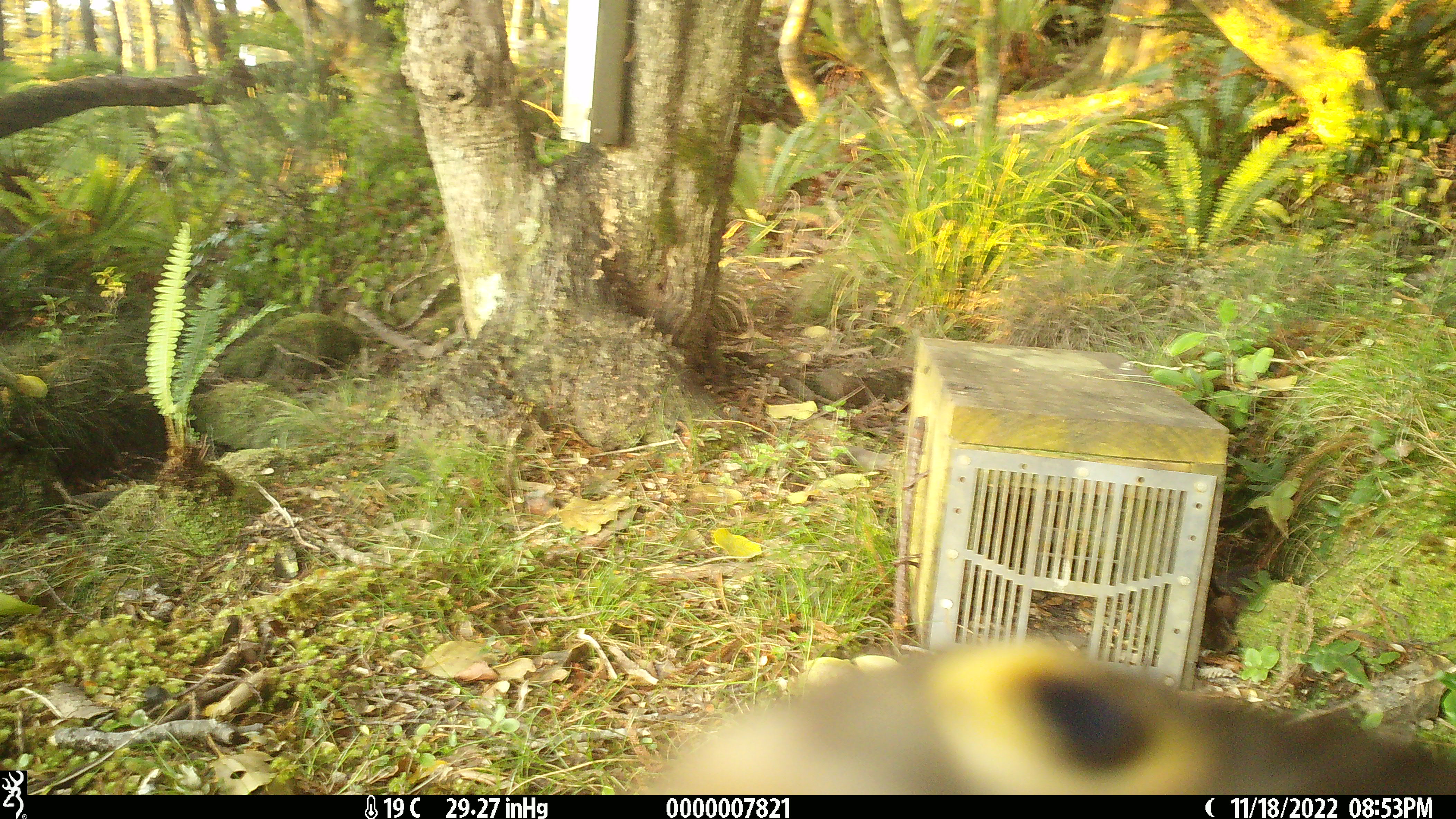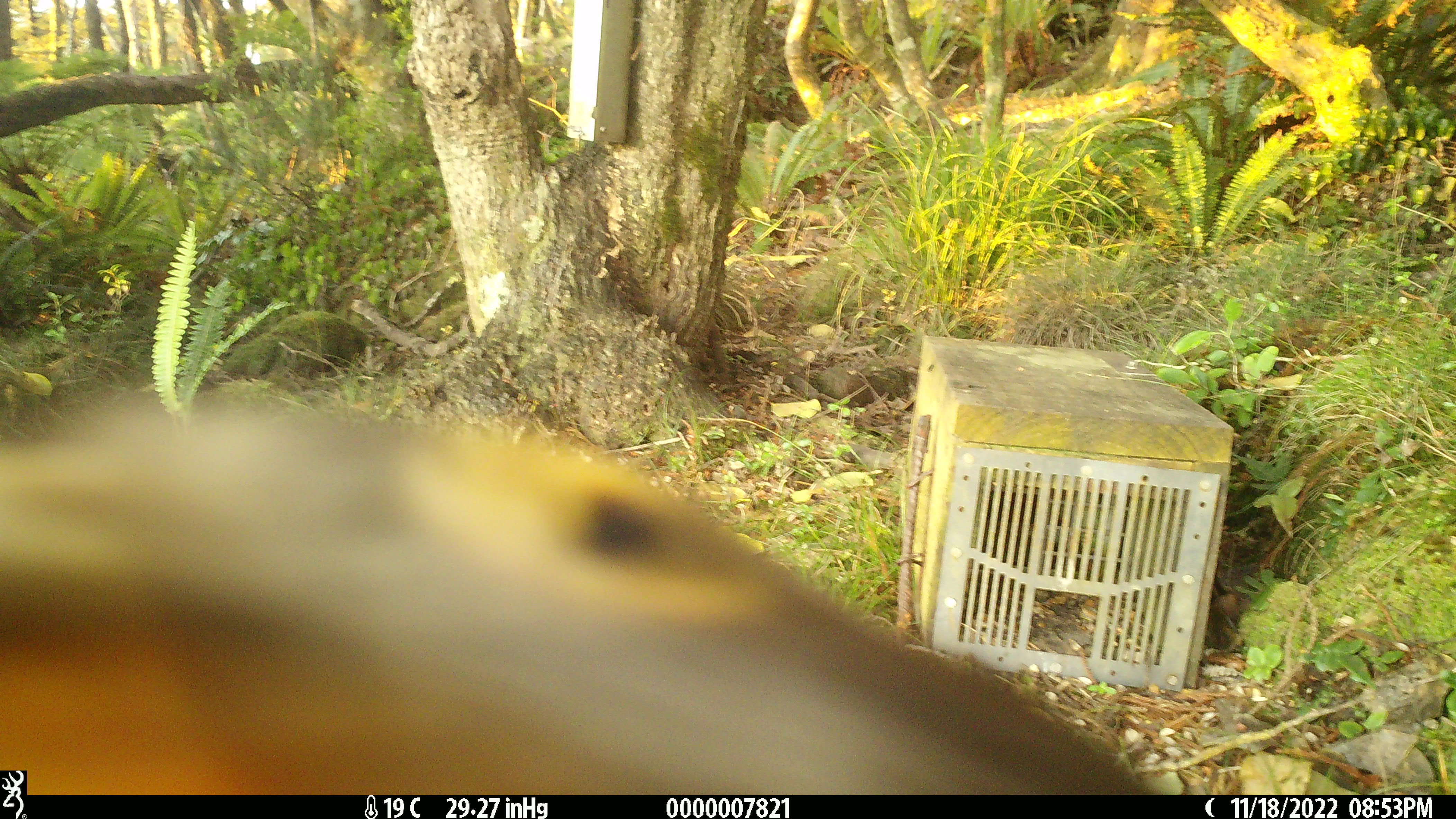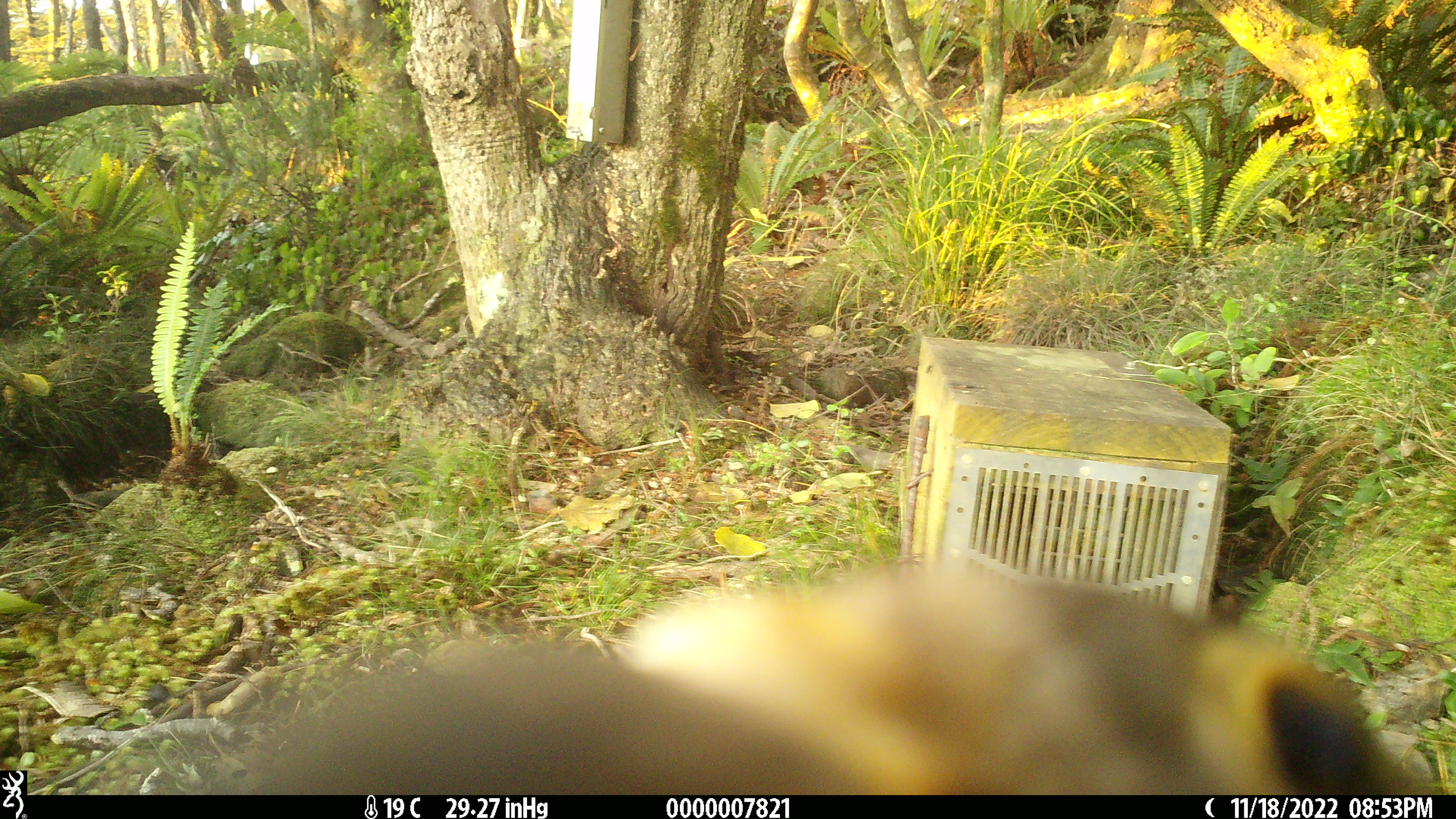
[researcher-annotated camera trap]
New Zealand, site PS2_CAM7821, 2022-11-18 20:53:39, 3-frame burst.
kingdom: Animalia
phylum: Chordata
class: Aves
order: Psittaciformes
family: Strigopidae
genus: Nestor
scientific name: Nestor notabilis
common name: kea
Kea (Nestor notabilis).